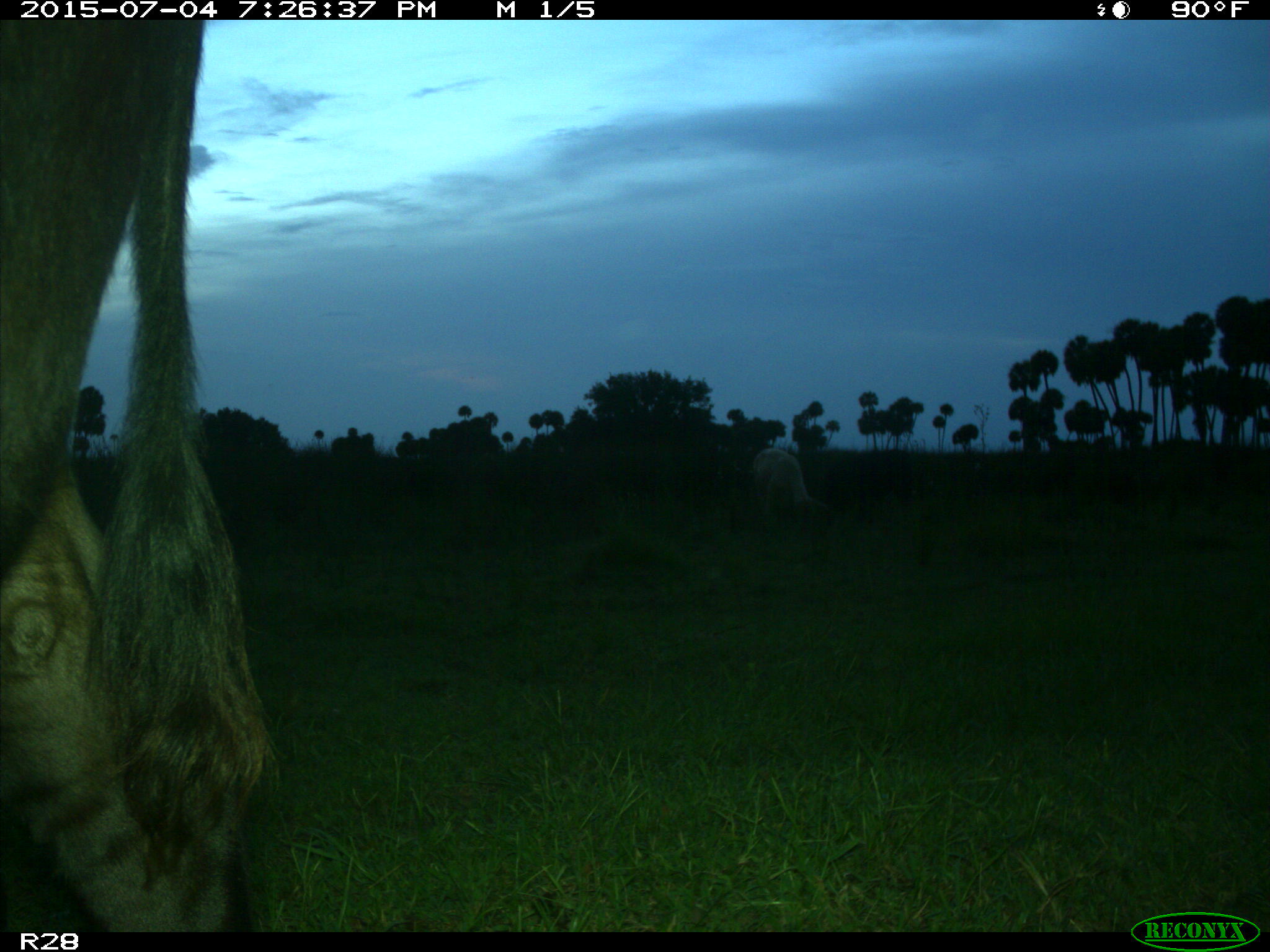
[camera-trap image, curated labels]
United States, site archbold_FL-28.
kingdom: Animalia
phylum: Chordata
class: Mammalia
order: Artiodactyla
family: Bovidae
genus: Bos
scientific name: Bos taurus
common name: domestic cow